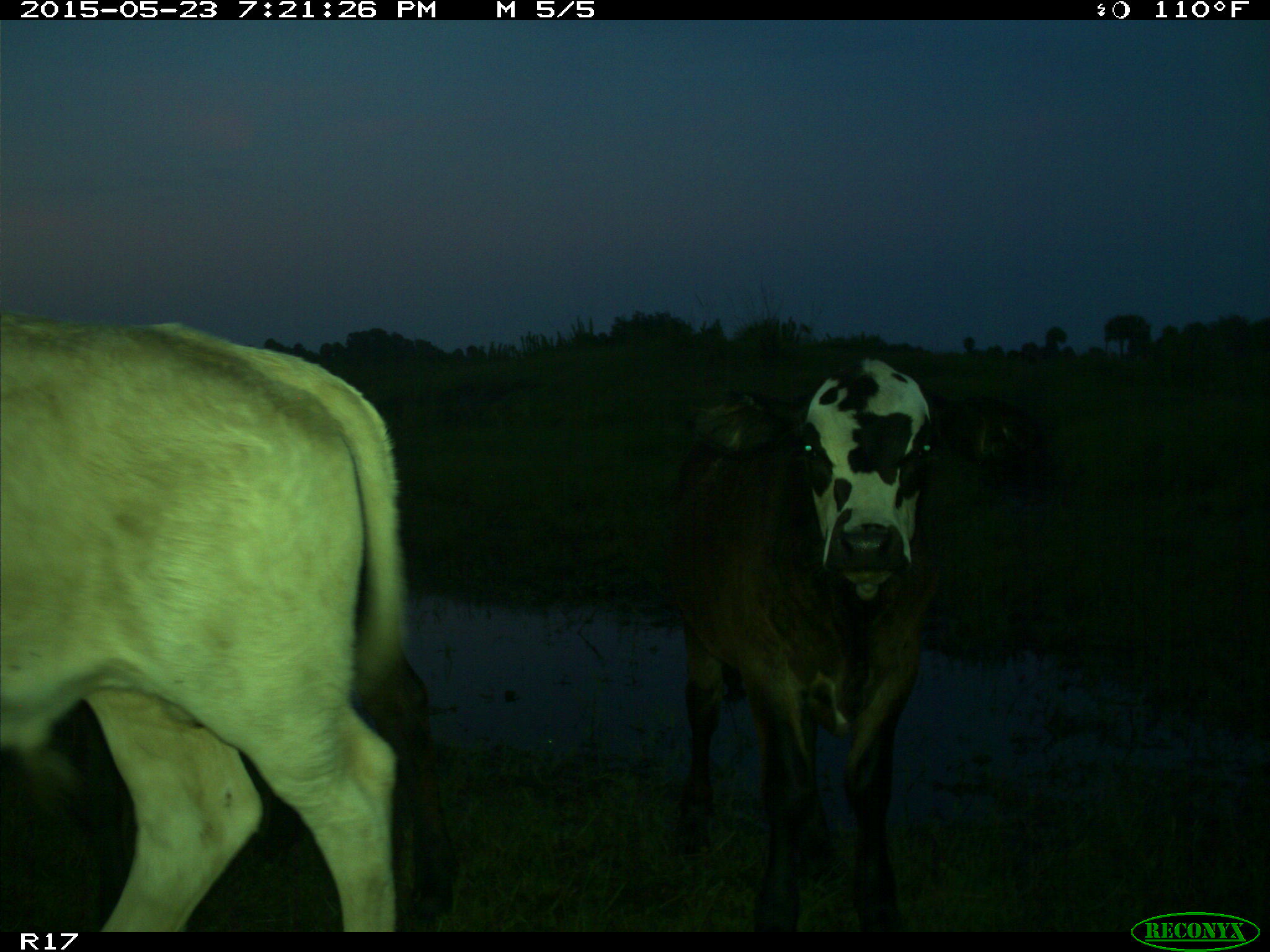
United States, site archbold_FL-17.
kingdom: Animalia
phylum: Chordata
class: Mammalia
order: Artiodactyla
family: Bovidae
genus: Bos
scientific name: Bos taurus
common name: domestic cow